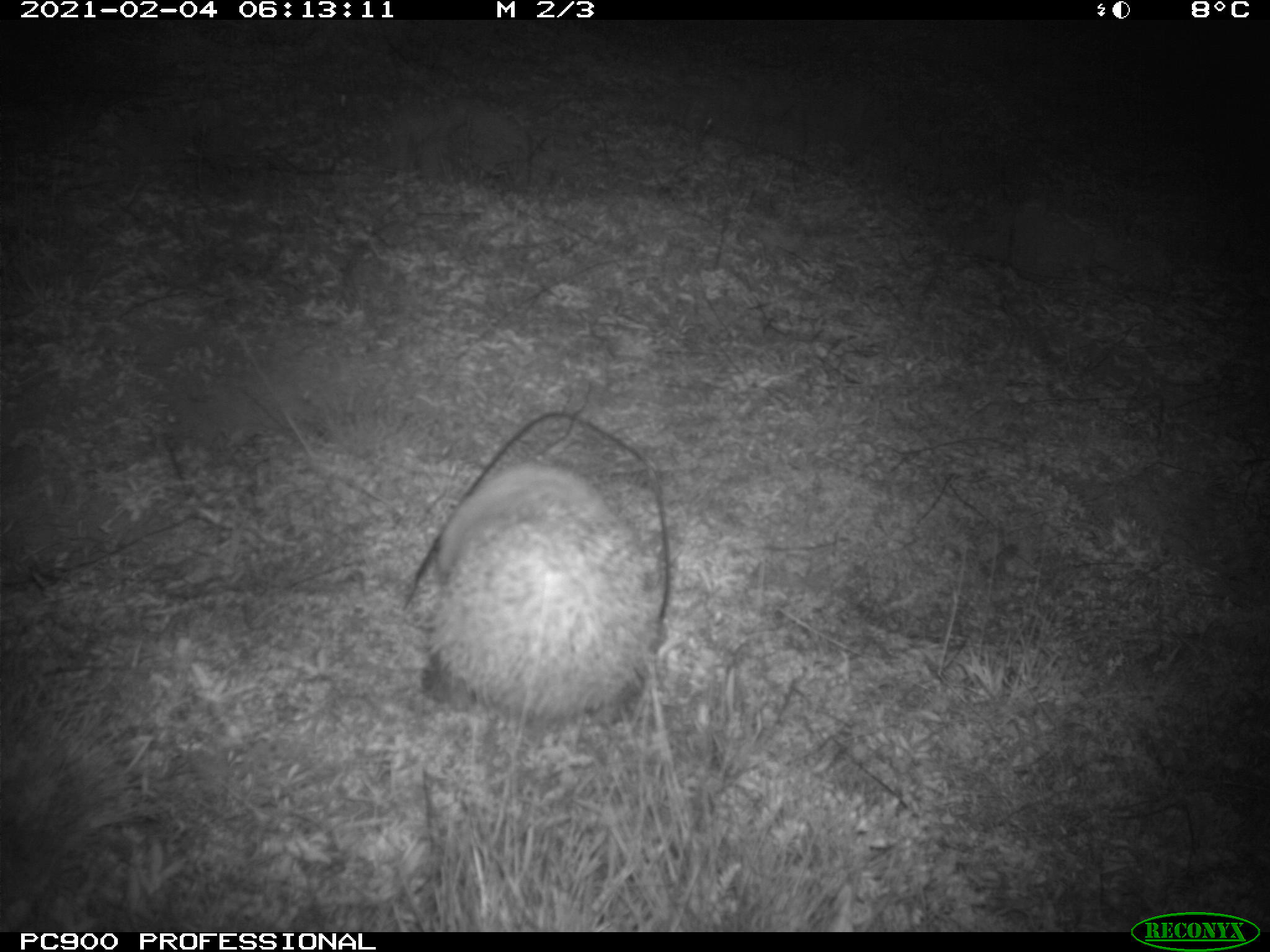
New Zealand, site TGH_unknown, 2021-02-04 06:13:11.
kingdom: Animalia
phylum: Chordata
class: Mammalia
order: Eulipotyphla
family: Erinaceidae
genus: Erinaceus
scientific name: Erinaceus europaeus europaeus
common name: european hedgehog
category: hedgehog